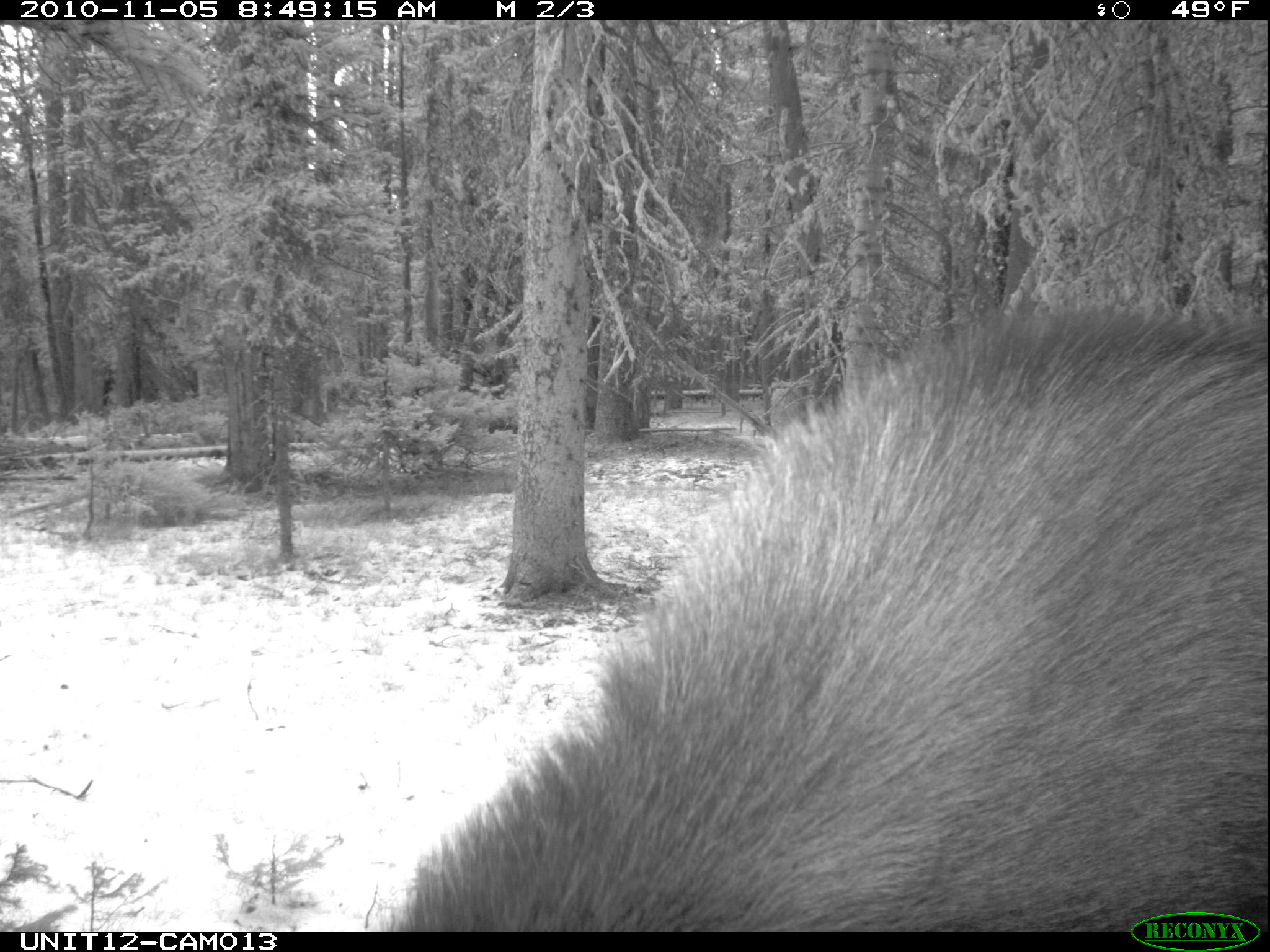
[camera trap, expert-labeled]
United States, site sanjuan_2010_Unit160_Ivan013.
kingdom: Animalia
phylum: Chordata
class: Mammalia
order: Artiodactyla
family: Cervidae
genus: Alces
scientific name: Alces alces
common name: moose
Alces alces (moose).